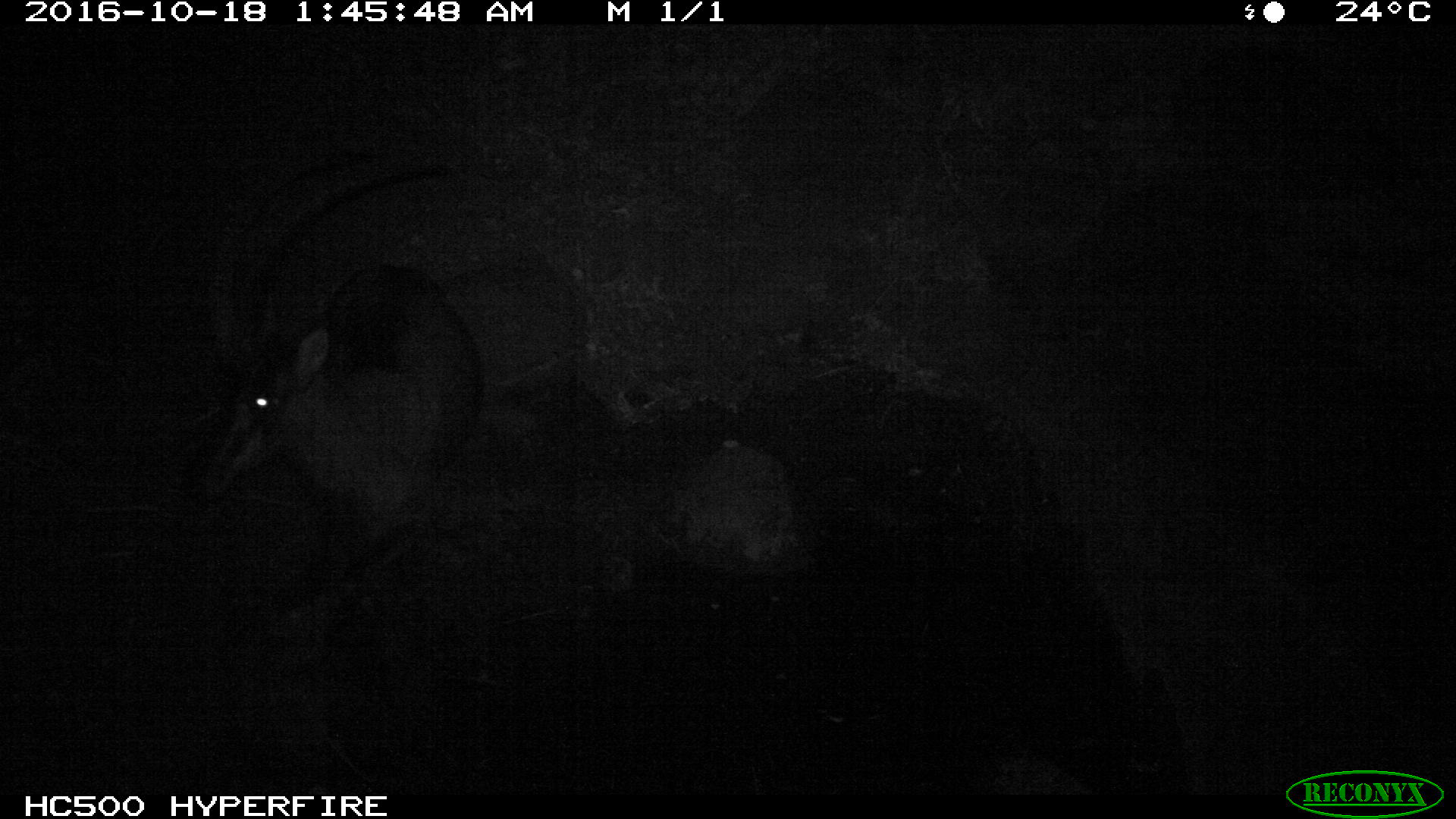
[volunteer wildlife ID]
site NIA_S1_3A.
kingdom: Animalia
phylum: Chordata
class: Mammalia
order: Artiodactyla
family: Bovidae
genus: Hippotragus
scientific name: Hippotragus niger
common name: sable antelope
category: sable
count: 1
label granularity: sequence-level